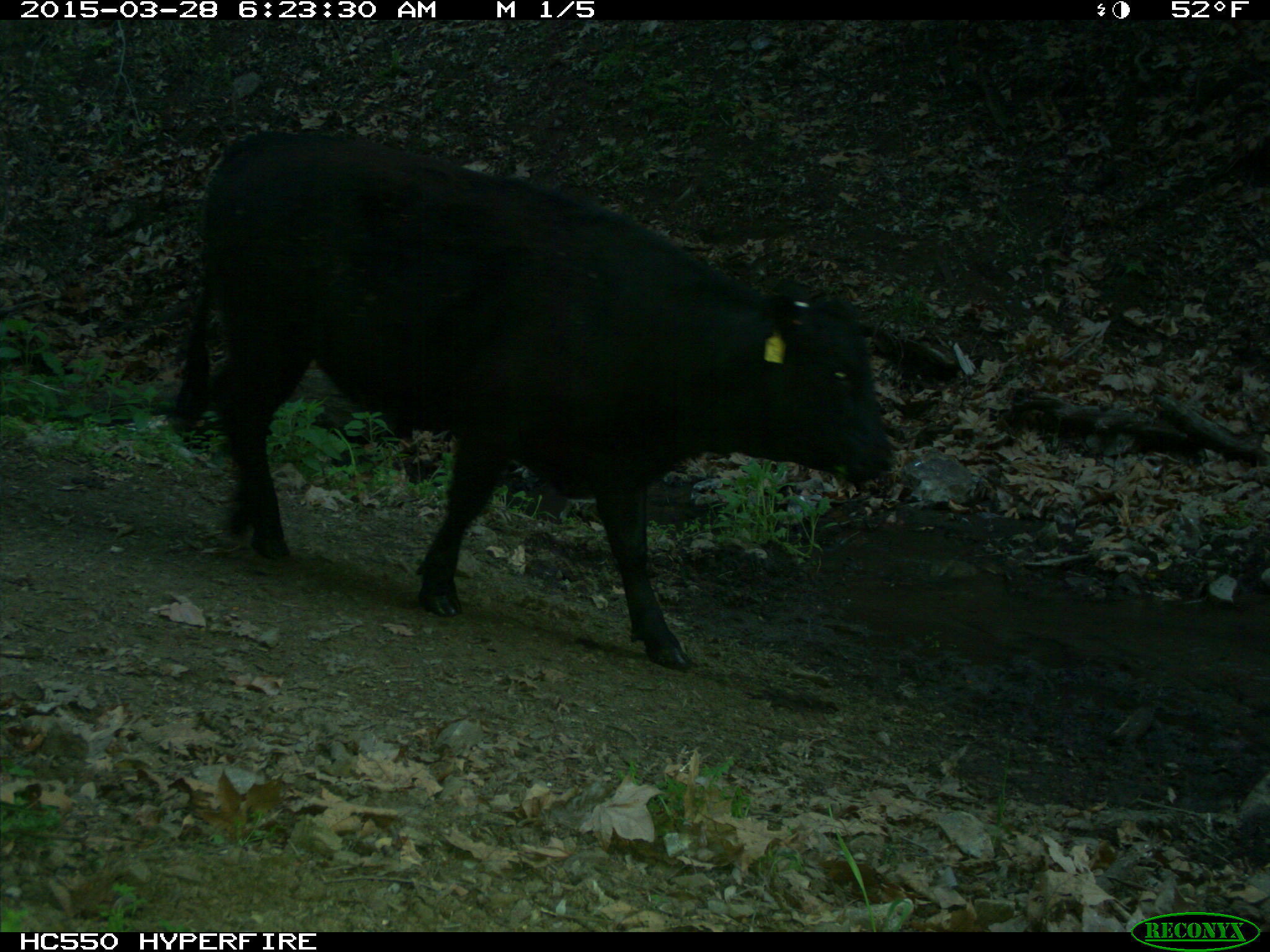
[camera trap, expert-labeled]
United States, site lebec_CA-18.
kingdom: Animalia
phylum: Chordata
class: Mammalia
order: Artiodactyla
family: Bovidae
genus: Bos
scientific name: Bos taurus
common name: domestic cow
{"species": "Bos taurus (domestic cow)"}